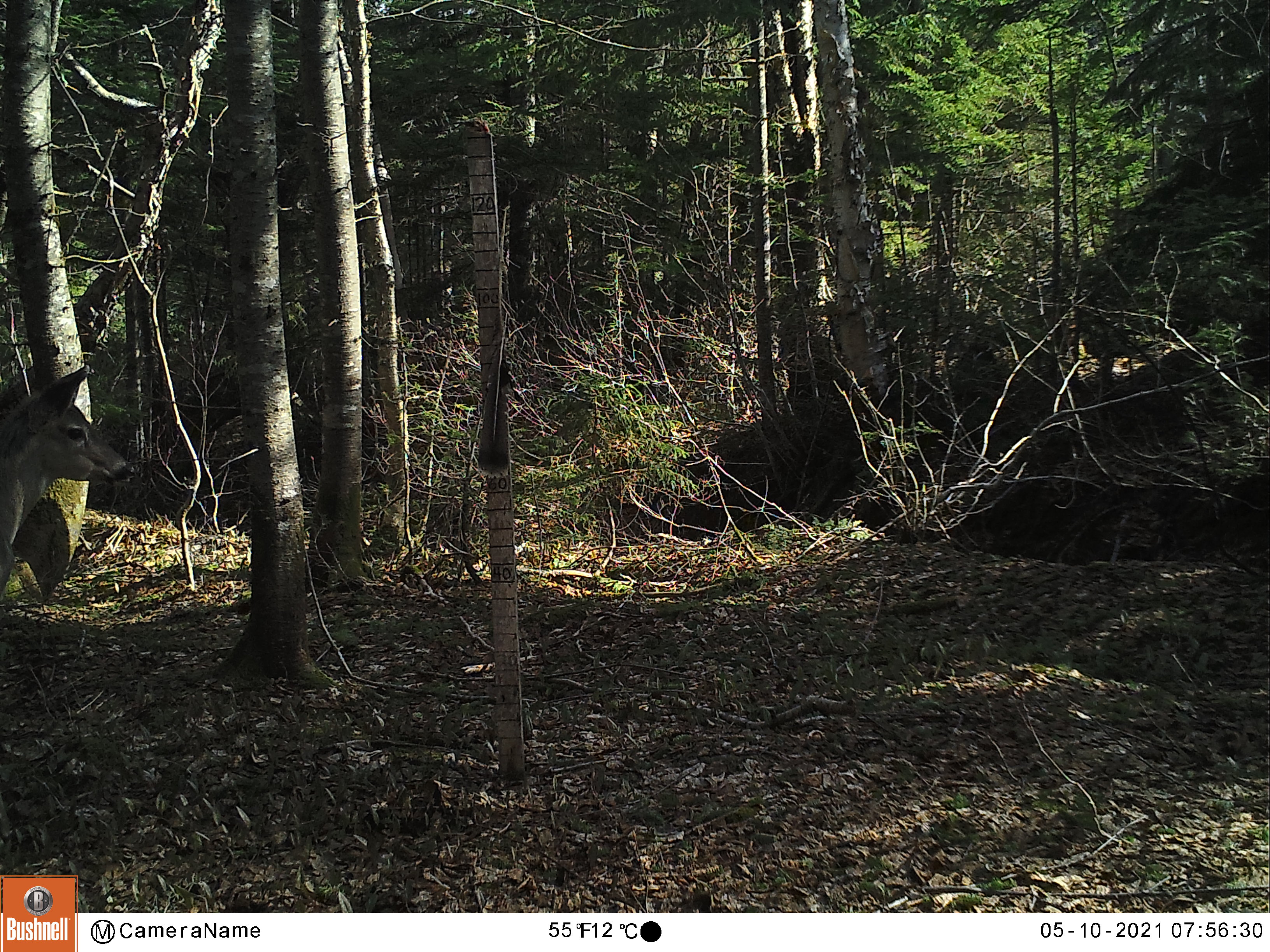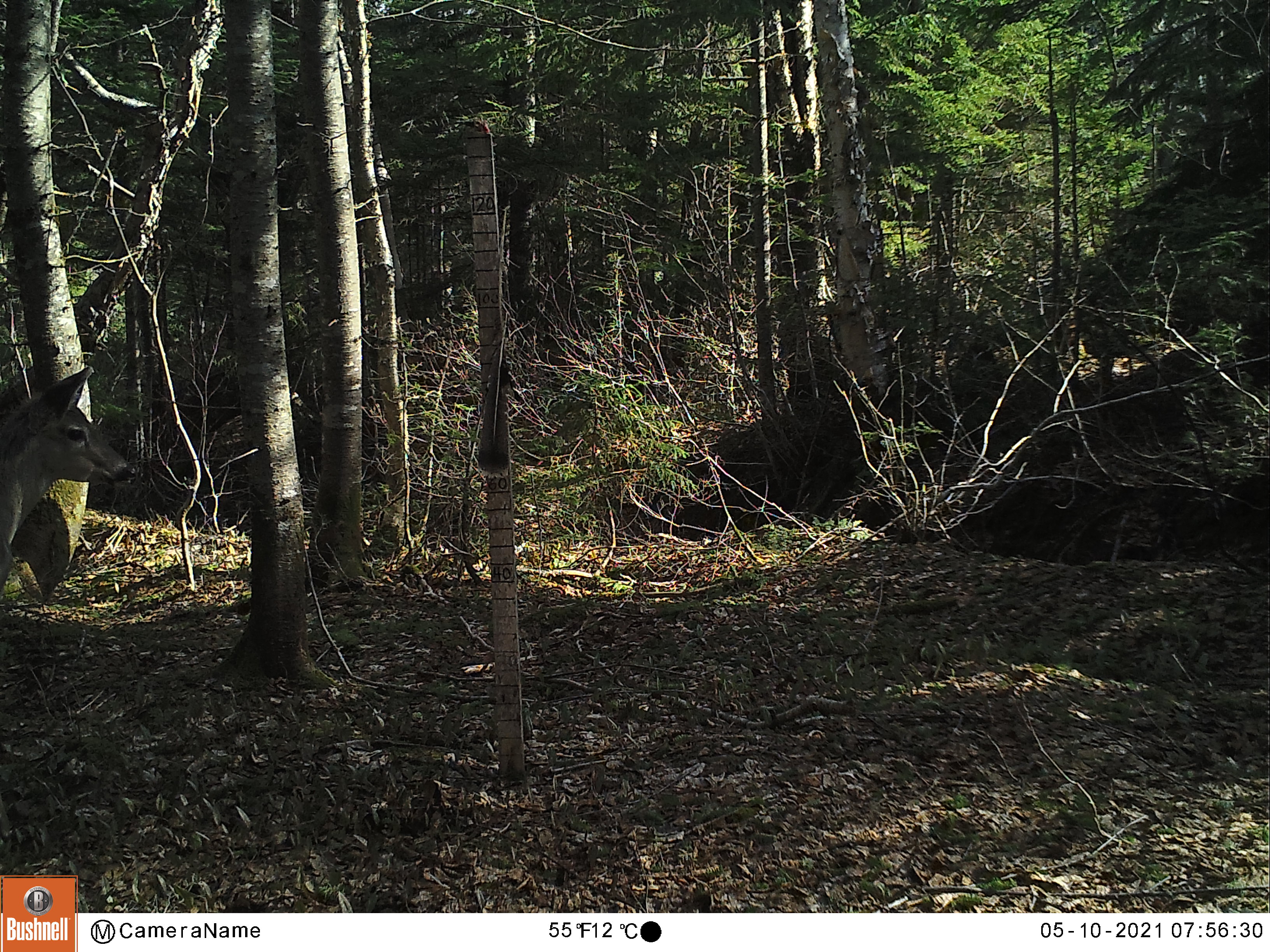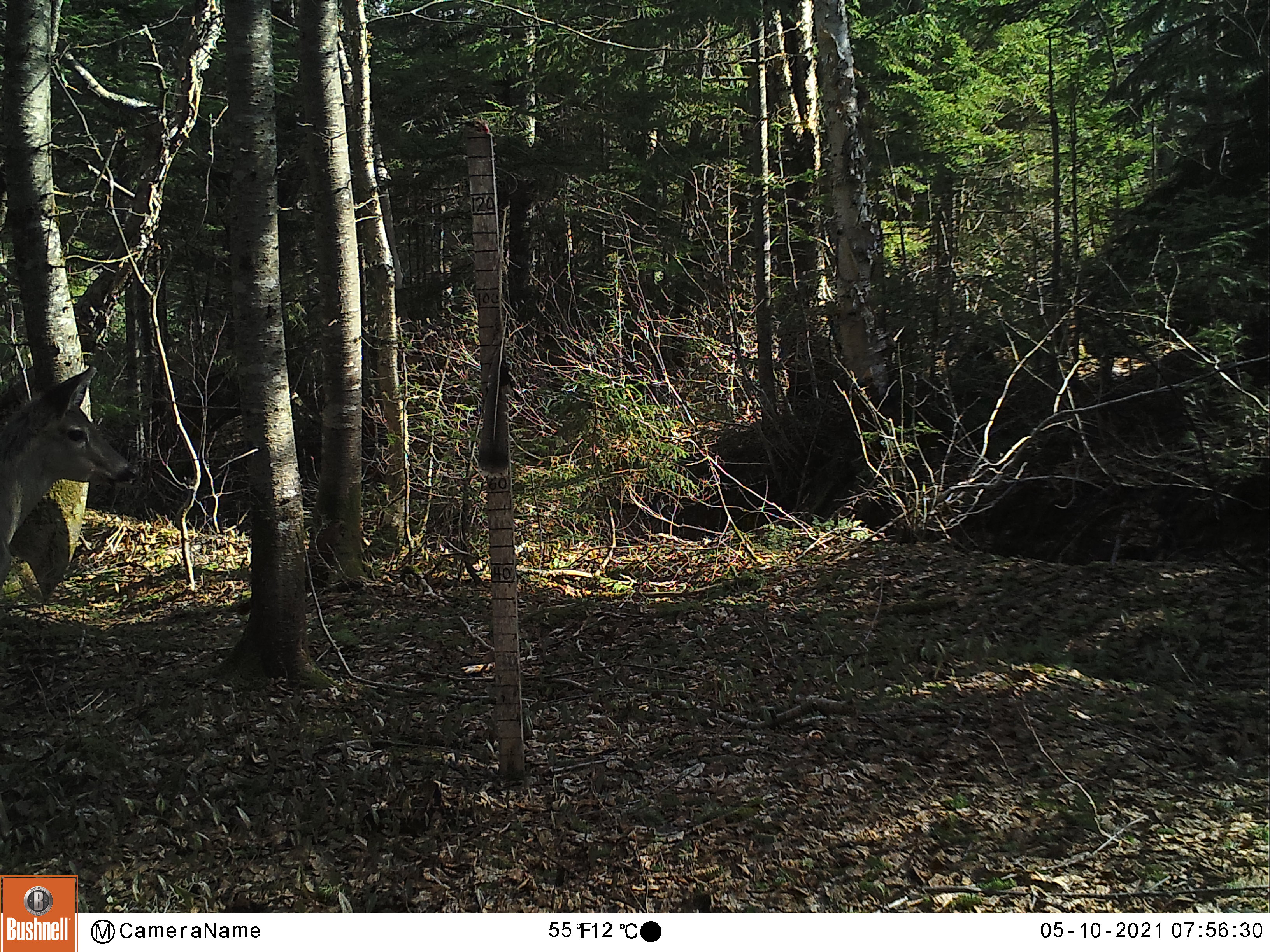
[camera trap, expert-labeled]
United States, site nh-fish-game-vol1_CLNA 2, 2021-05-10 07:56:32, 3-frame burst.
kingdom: Animalia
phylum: Chordata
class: Mammalia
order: Artiodactyla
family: Cervidae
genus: Odocoileus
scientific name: Odocoileus virginianus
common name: white-tailed deer